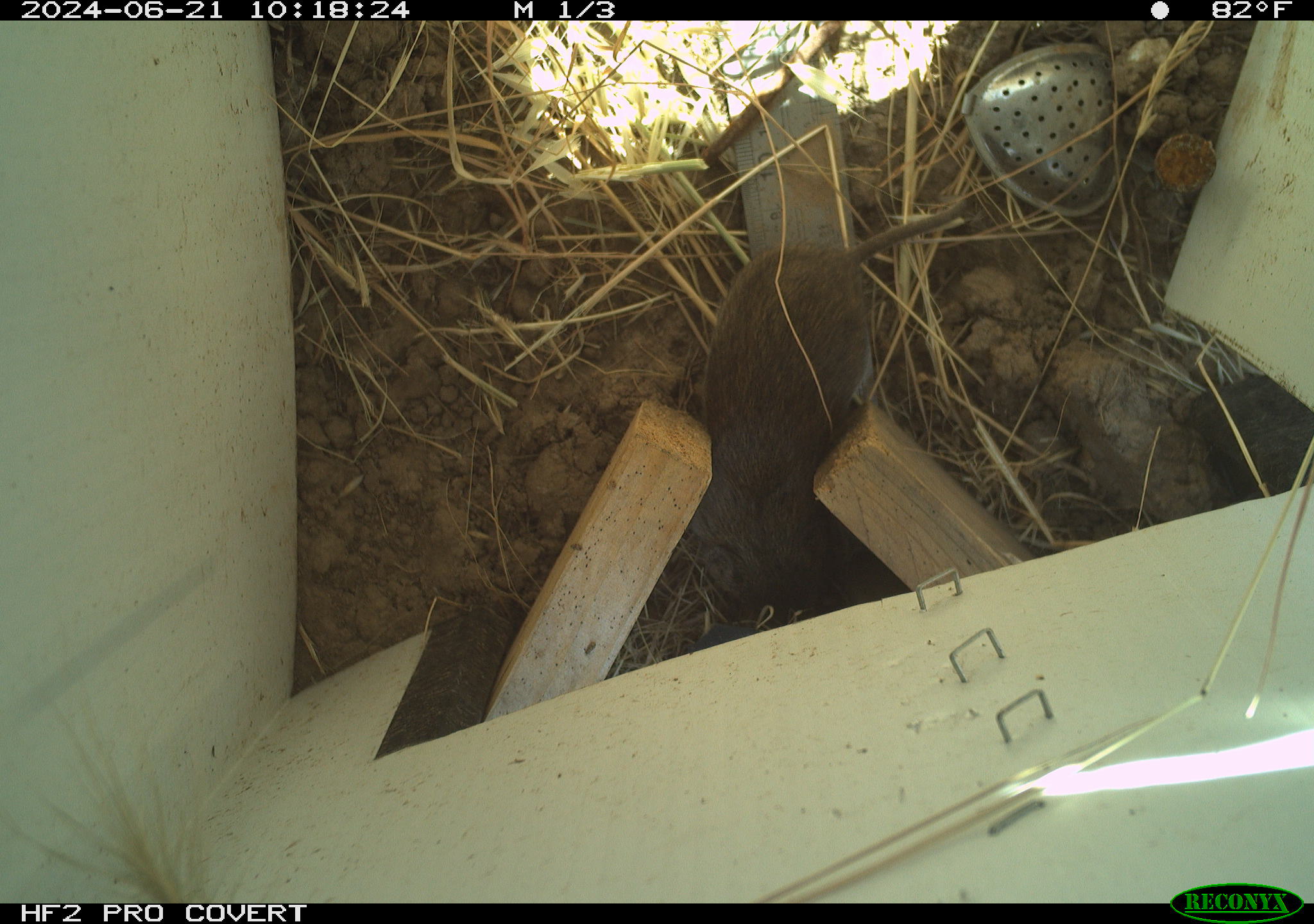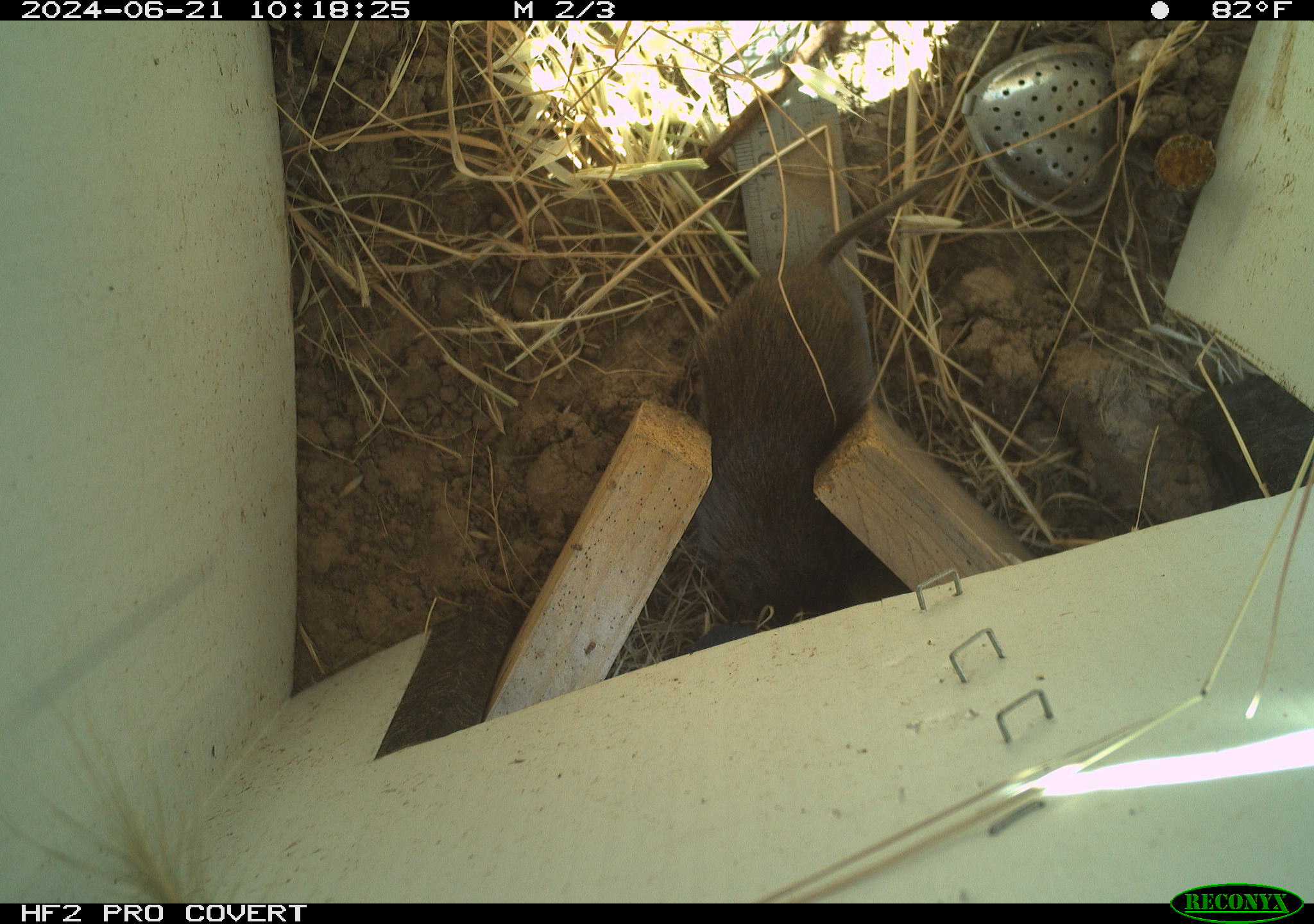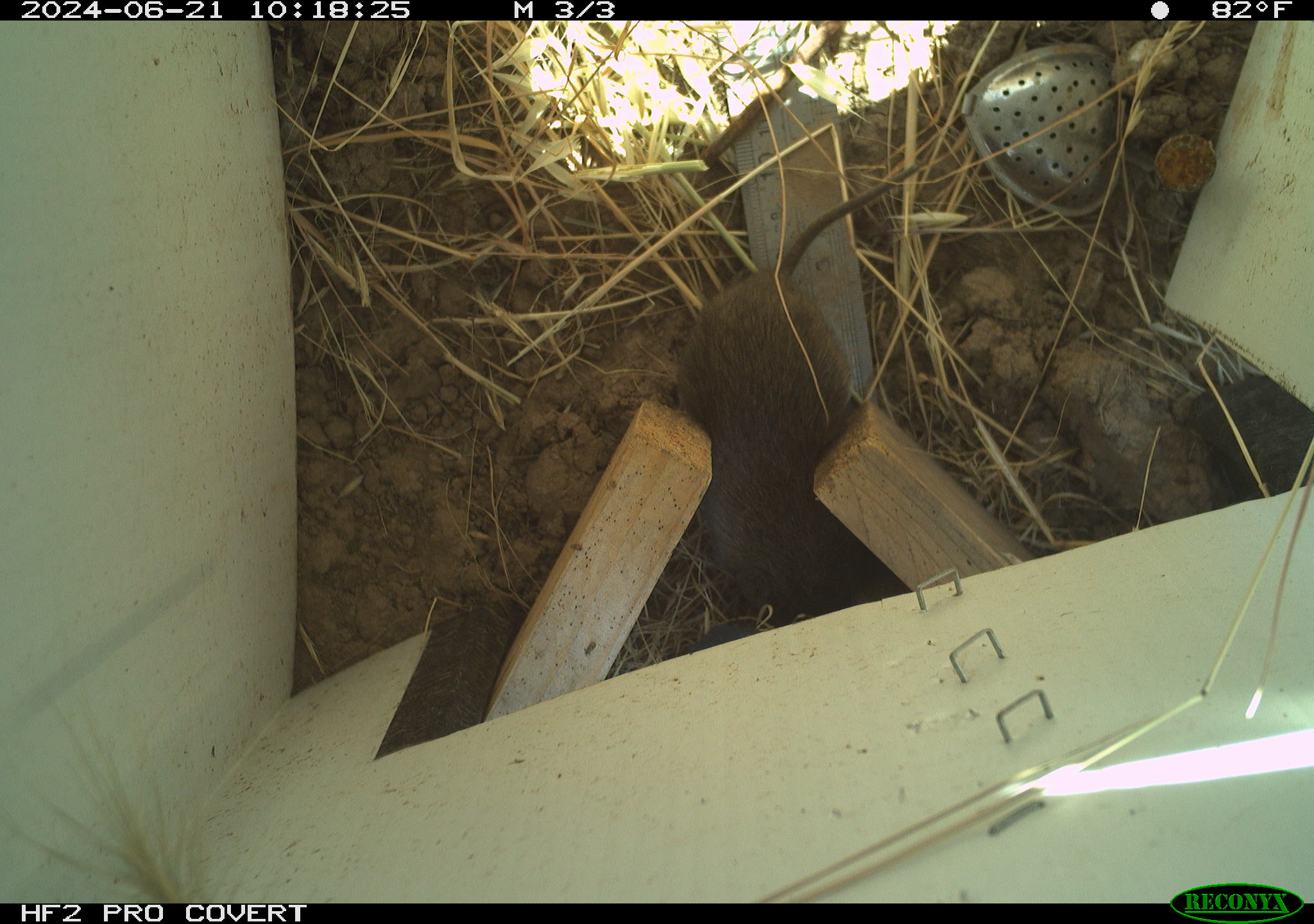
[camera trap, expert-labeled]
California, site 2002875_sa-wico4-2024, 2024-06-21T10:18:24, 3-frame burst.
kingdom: Animalia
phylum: Chordata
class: Mammalia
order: Rodentia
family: Cricetidae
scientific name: Arvicolinae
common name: voles, lemmings, and muskrats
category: arvicolinae subfamily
Arvicolinae subfamily (voles, lemmings, and muskrats) (Arvicolinae).